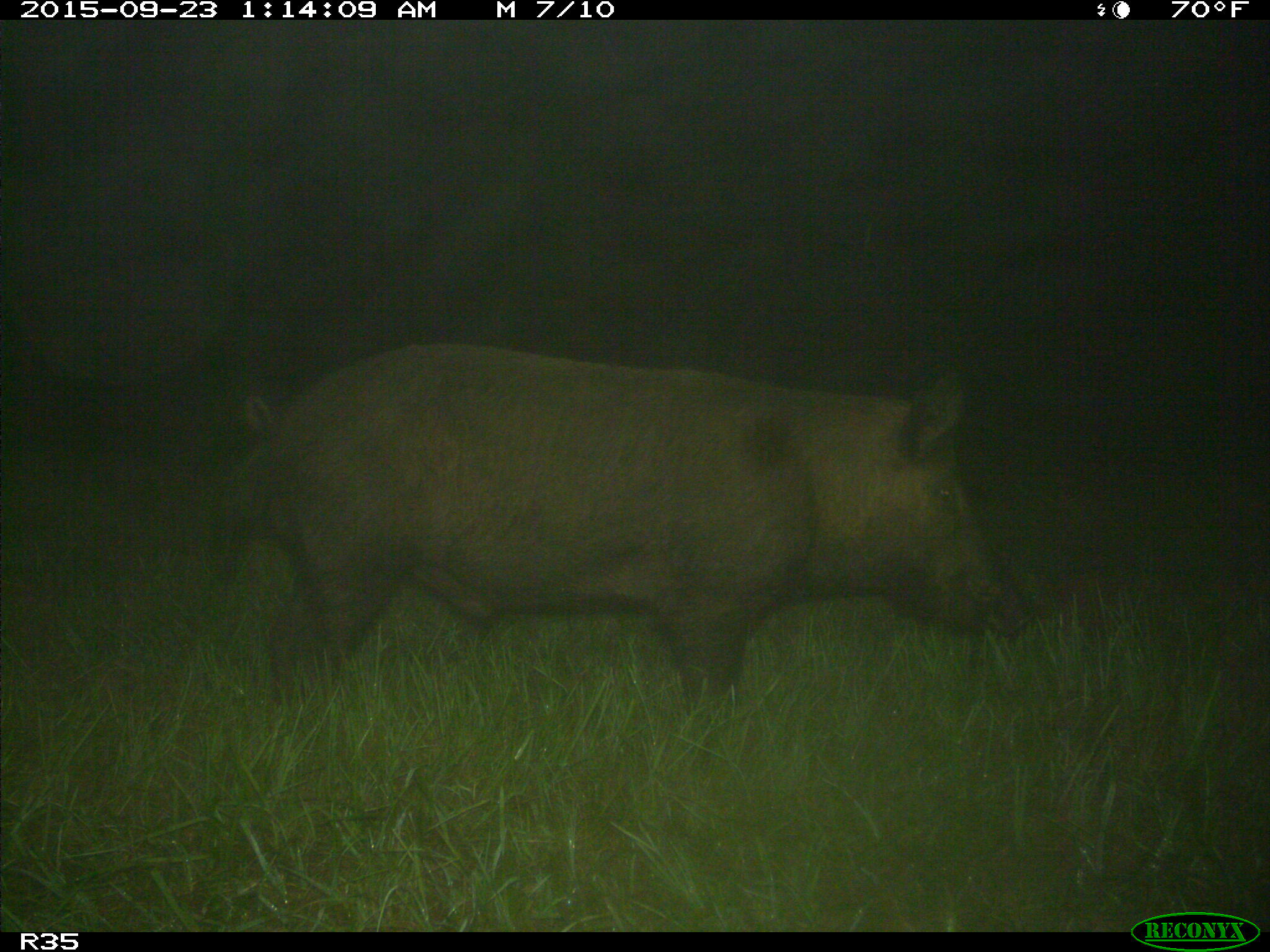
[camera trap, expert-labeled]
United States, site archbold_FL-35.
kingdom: Animalia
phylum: Chordata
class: Mammalia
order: Artiodactyla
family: Suidae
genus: Sus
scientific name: Sus scrofa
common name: wild boar